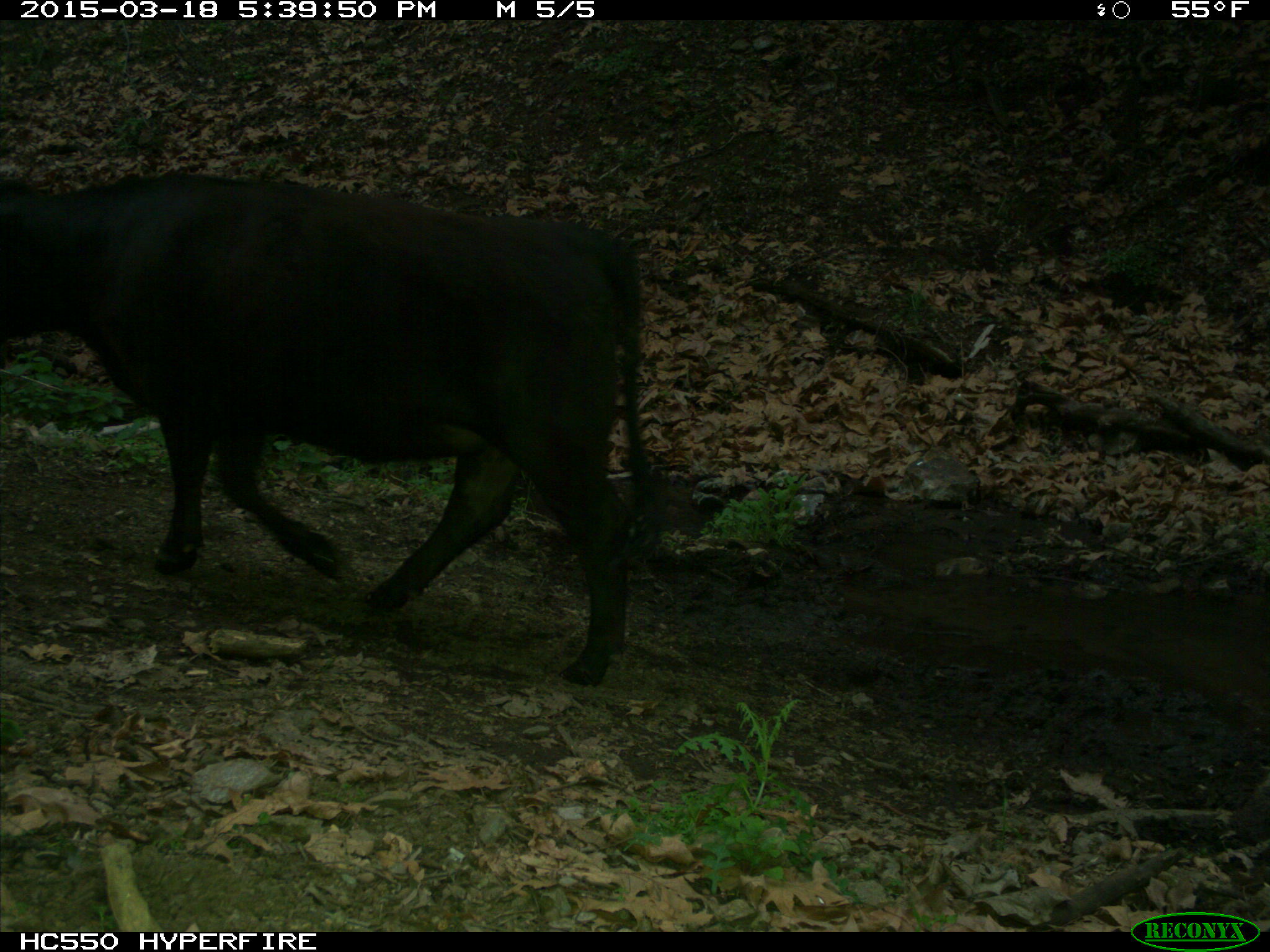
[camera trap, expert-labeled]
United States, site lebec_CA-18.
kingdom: Animalia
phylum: Chordata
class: Mammalia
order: Artiodactyla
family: Bovidae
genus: Bos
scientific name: Bos taurus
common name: domestic cow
Bos taurus (domestic cow).